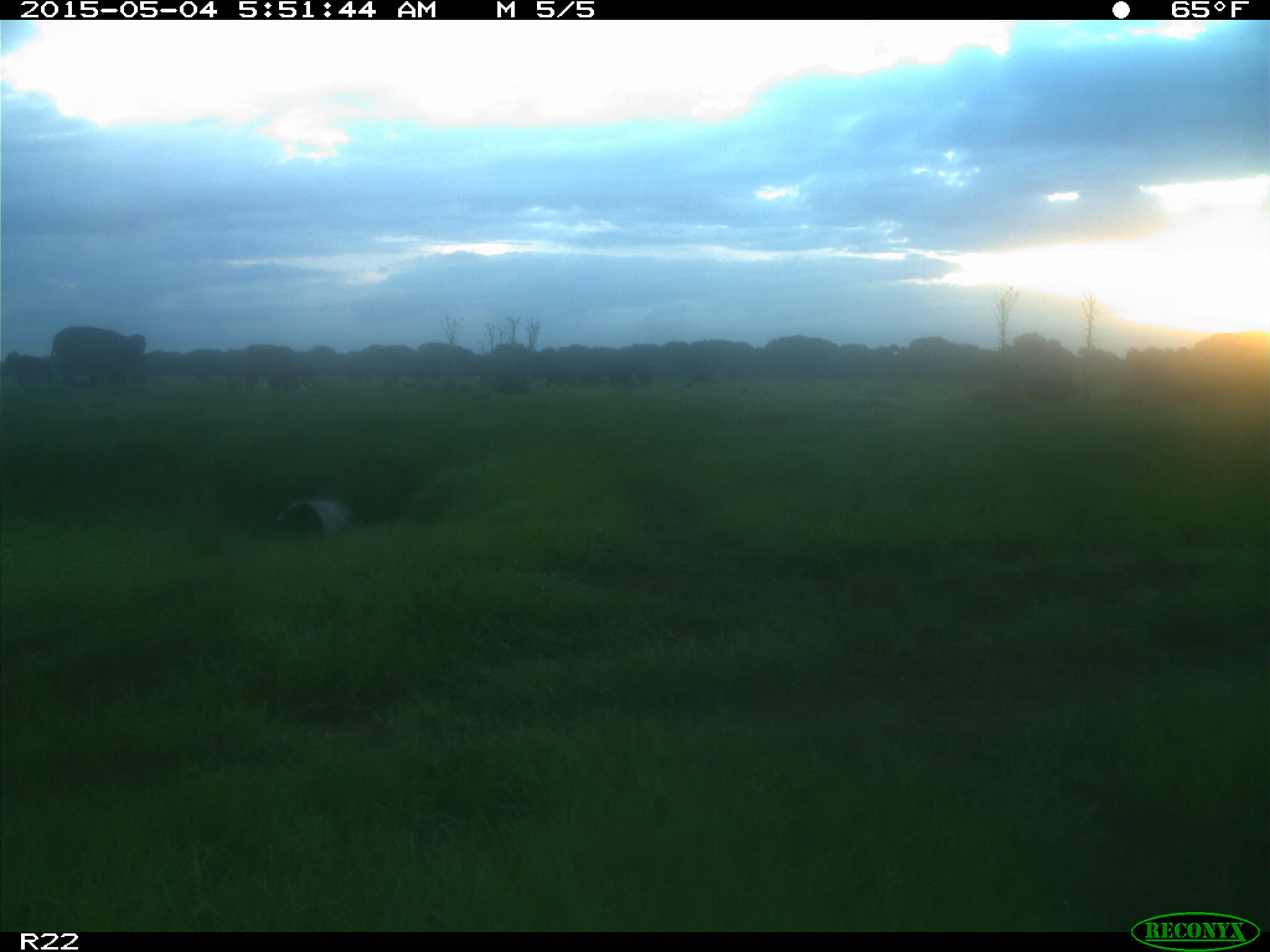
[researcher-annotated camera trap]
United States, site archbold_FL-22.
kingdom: Animalia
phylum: Chordata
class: Mammalia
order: Artiodactyla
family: Bovidae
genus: Bos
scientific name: Bos taurus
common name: domestic cow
Bos taurus (domestic cow).